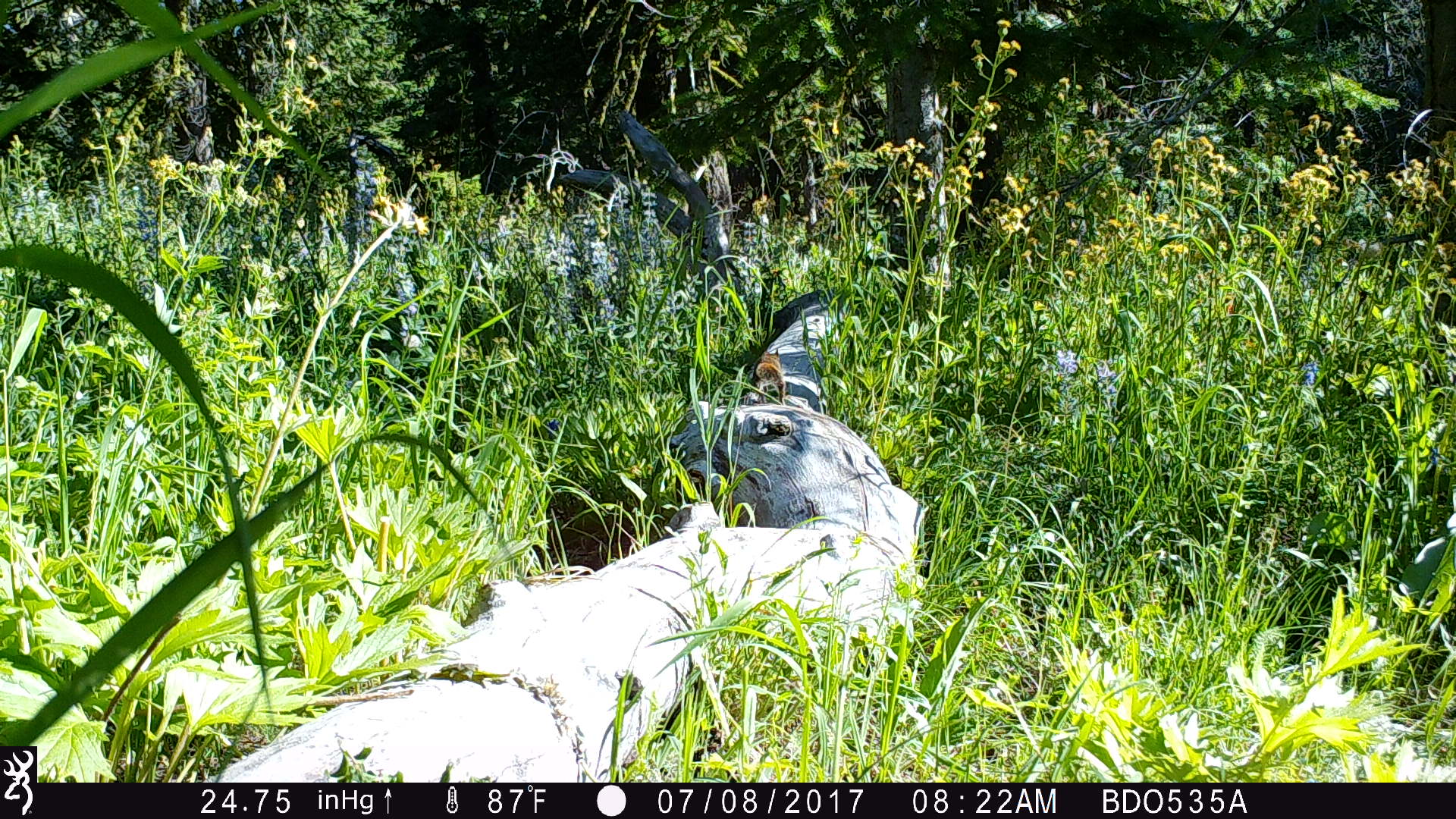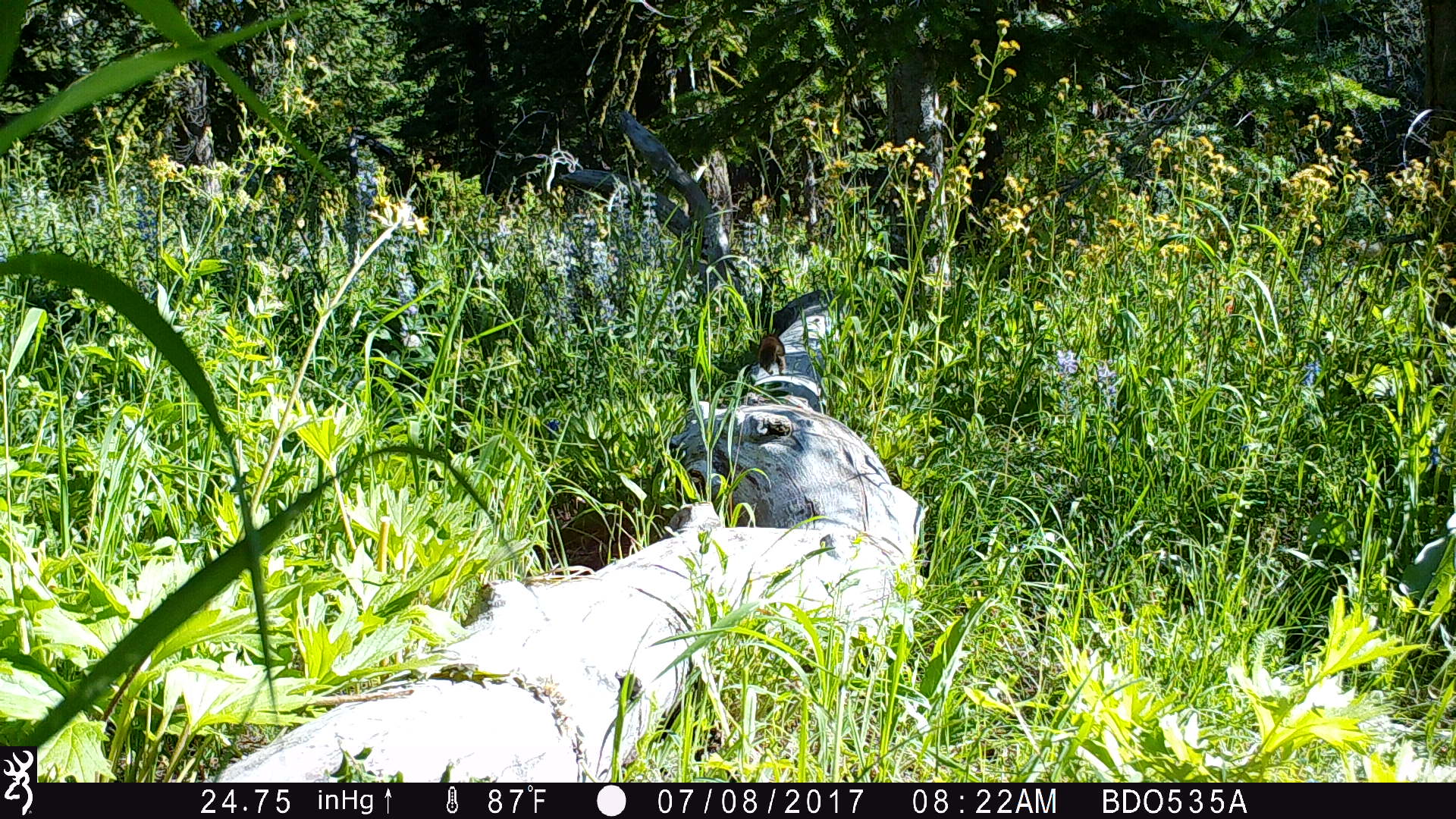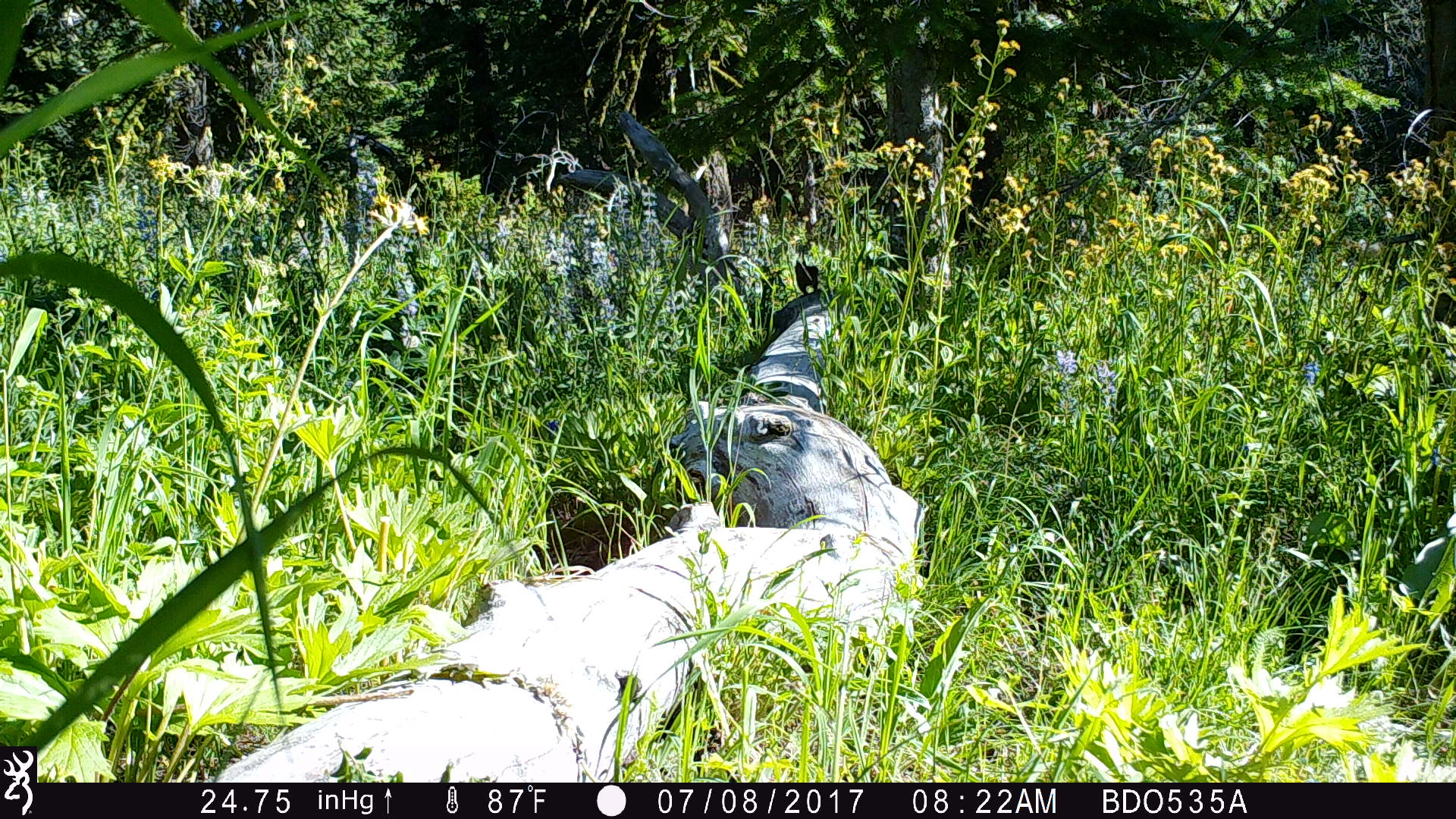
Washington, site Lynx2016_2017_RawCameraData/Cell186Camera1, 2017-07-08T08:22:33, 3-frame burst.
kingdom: Animalia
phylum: Chordata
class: Mammalia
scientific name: Mammalia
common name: small mammal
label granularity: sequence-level